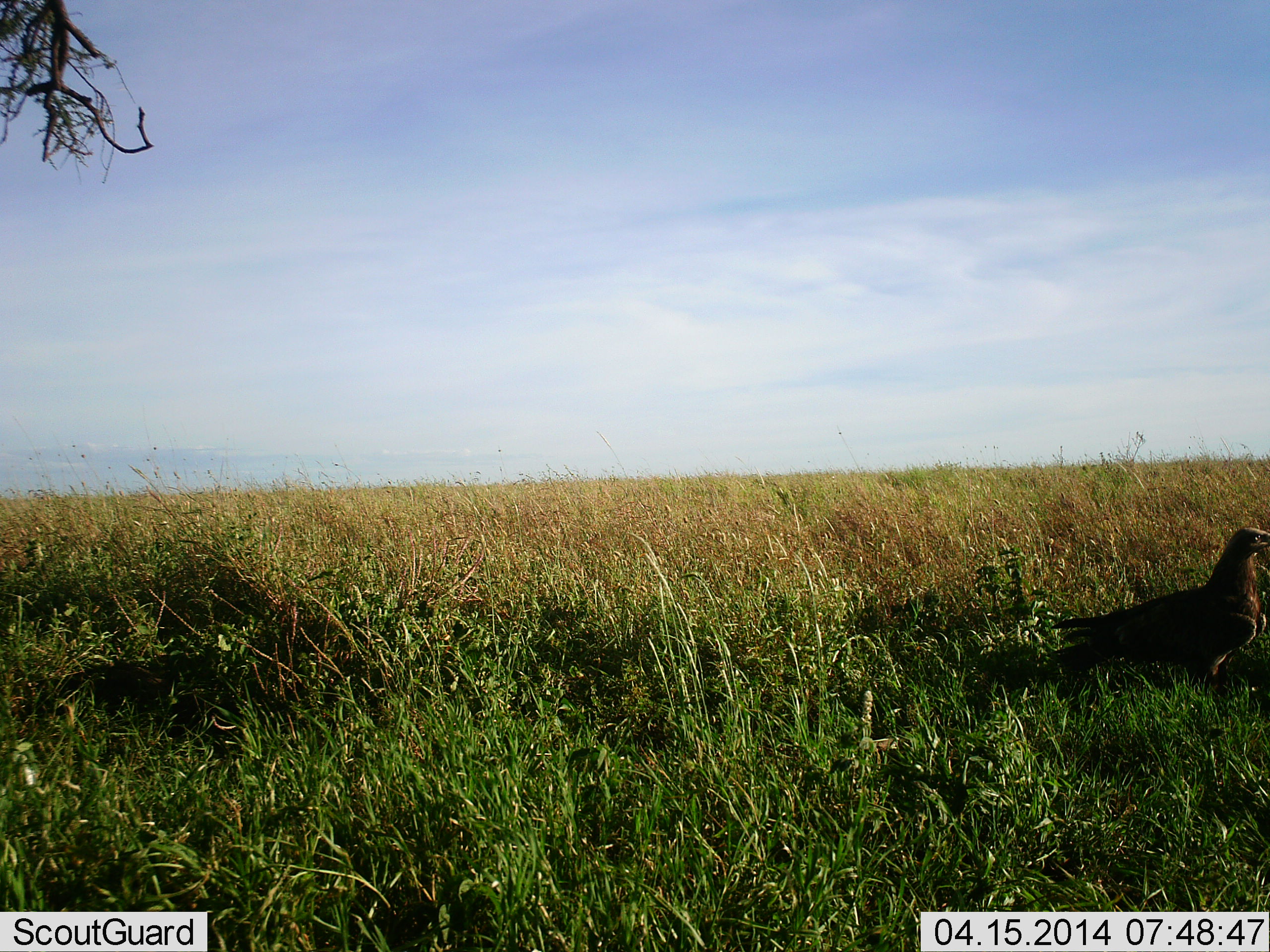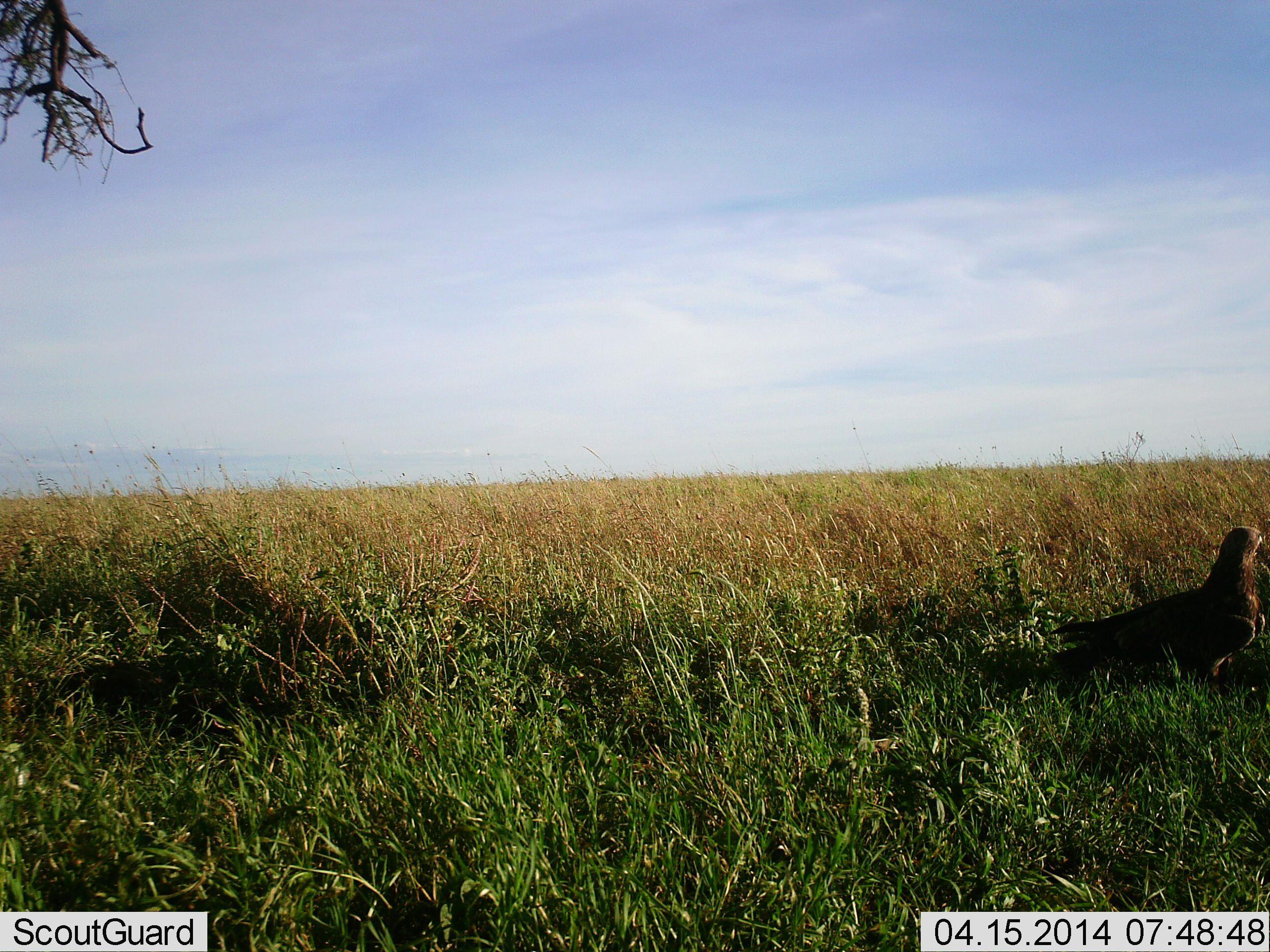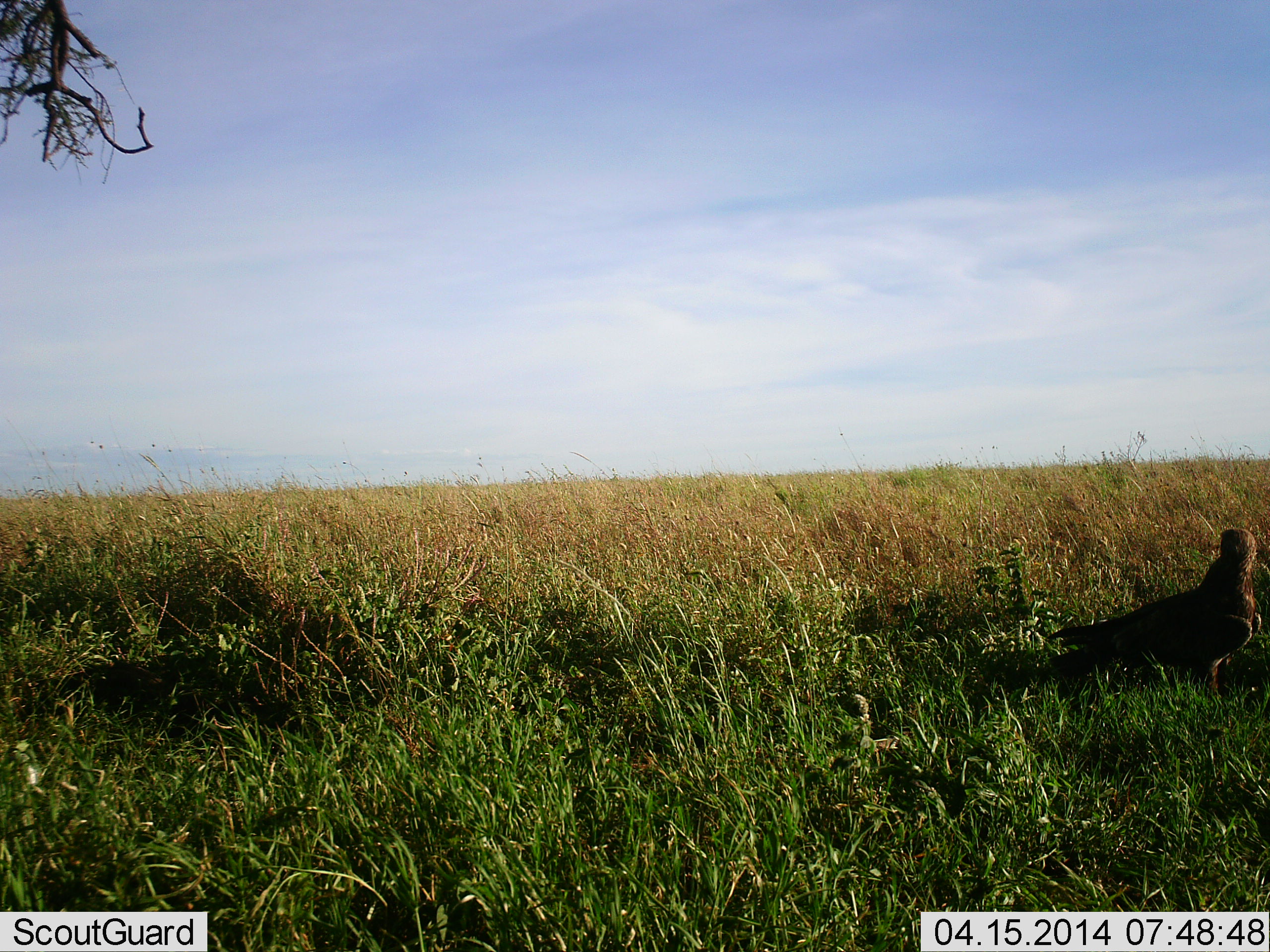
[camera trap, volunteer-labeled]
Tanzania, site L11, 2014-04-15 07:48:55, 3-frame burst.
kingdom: Animalia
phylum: Chordata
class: Aves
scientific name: Aves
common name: bird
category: otherbird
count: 1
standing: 90%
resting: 0%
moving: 0%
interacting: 0%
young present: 0%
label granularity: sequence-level